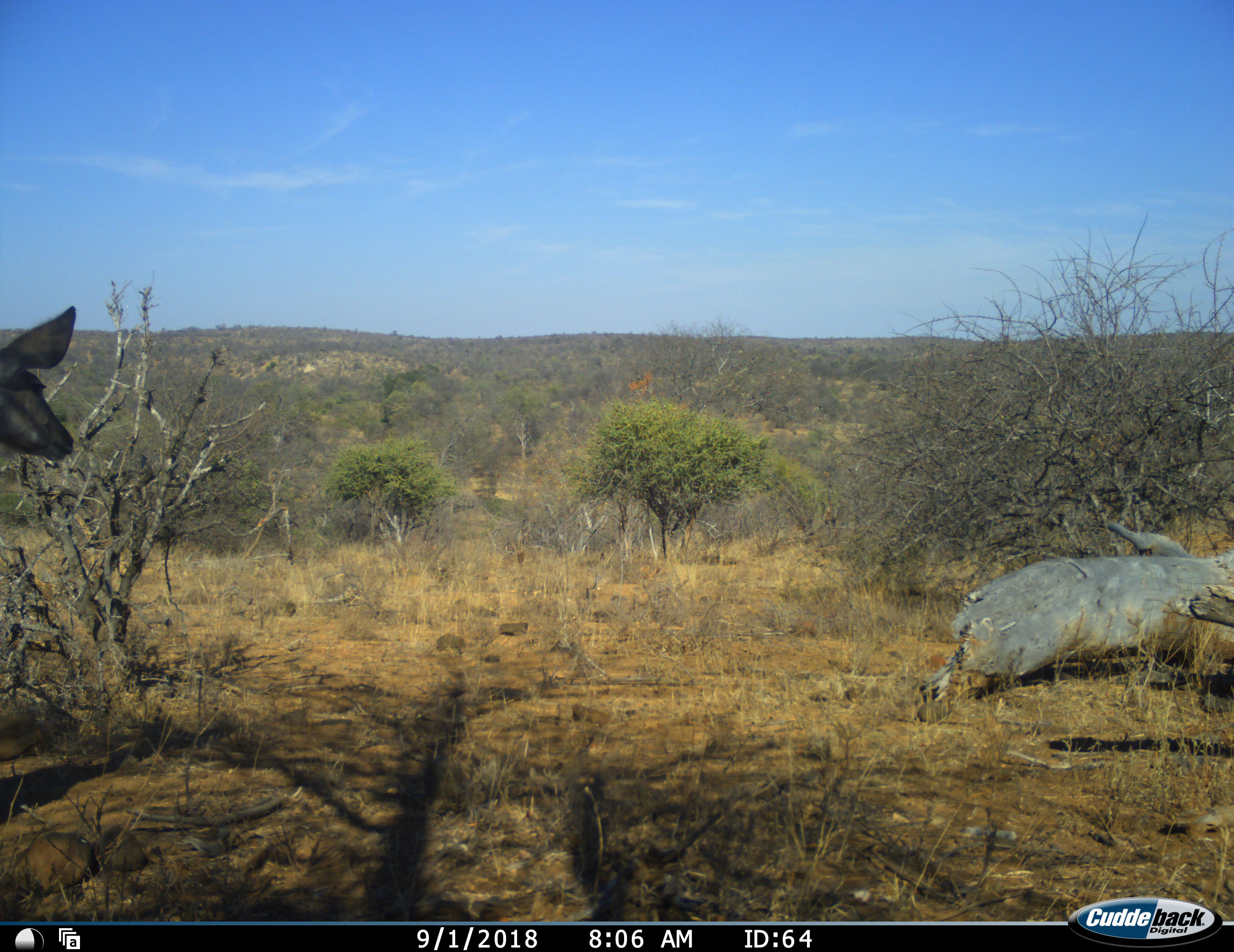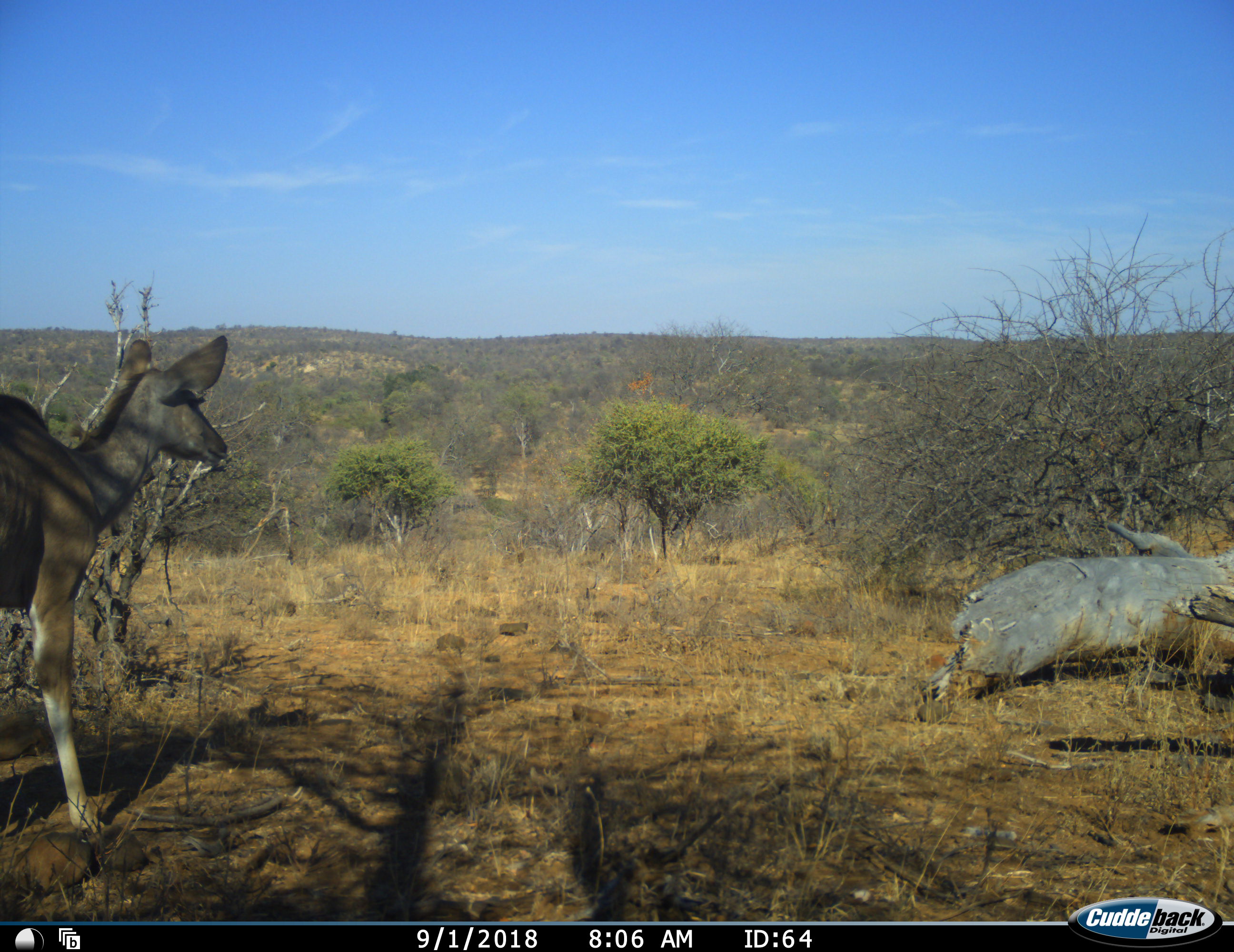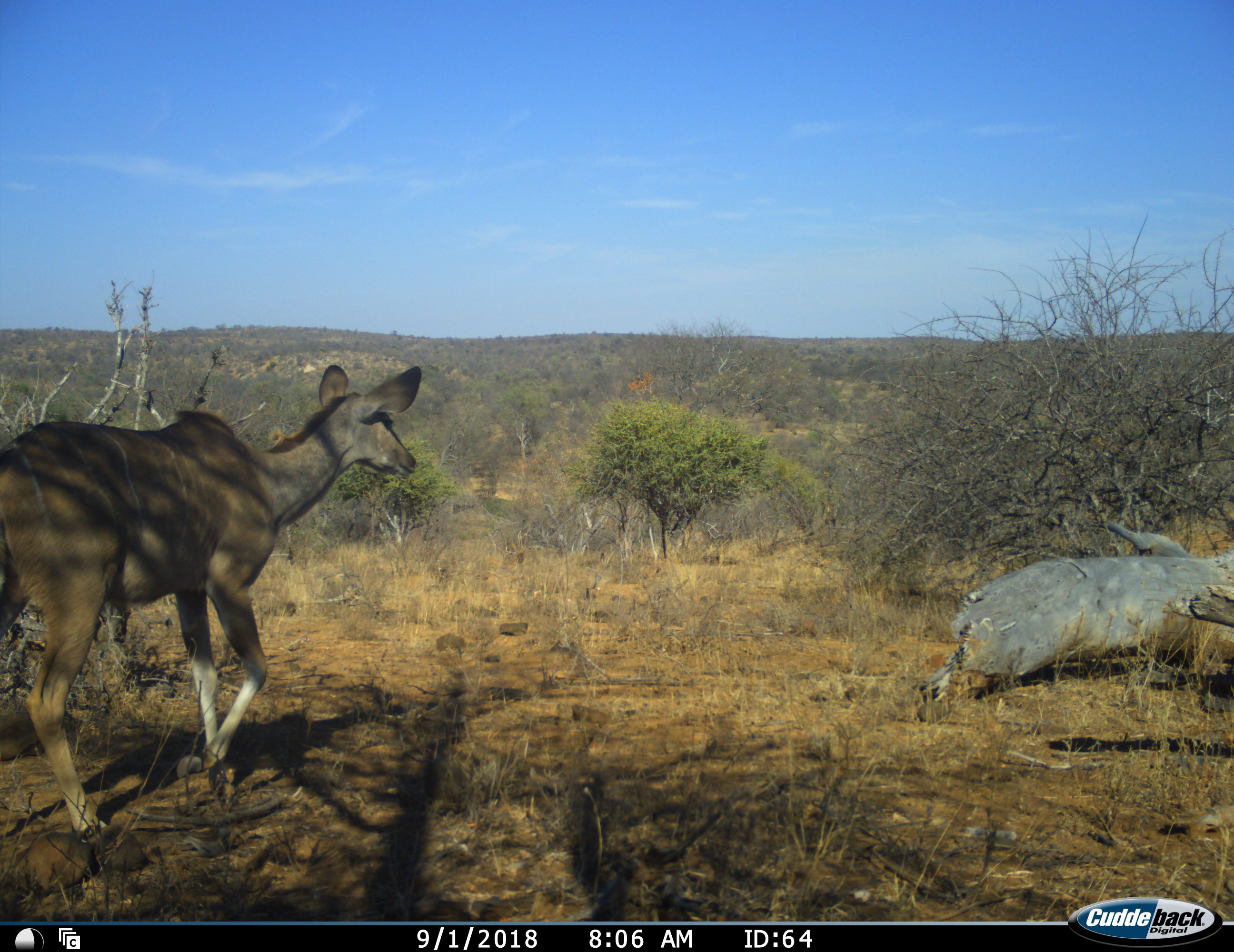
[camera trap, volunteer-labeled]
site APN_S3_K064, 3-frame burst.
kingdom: Animalia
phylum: Chordata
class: Mammalia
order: Artiodactyla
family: Bovidae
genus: Tragelaphus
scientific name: Tragelaphus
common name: kudu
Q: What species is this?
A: Kudu (Tragelaphus).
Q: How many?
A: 1.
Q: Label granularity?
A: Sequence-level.